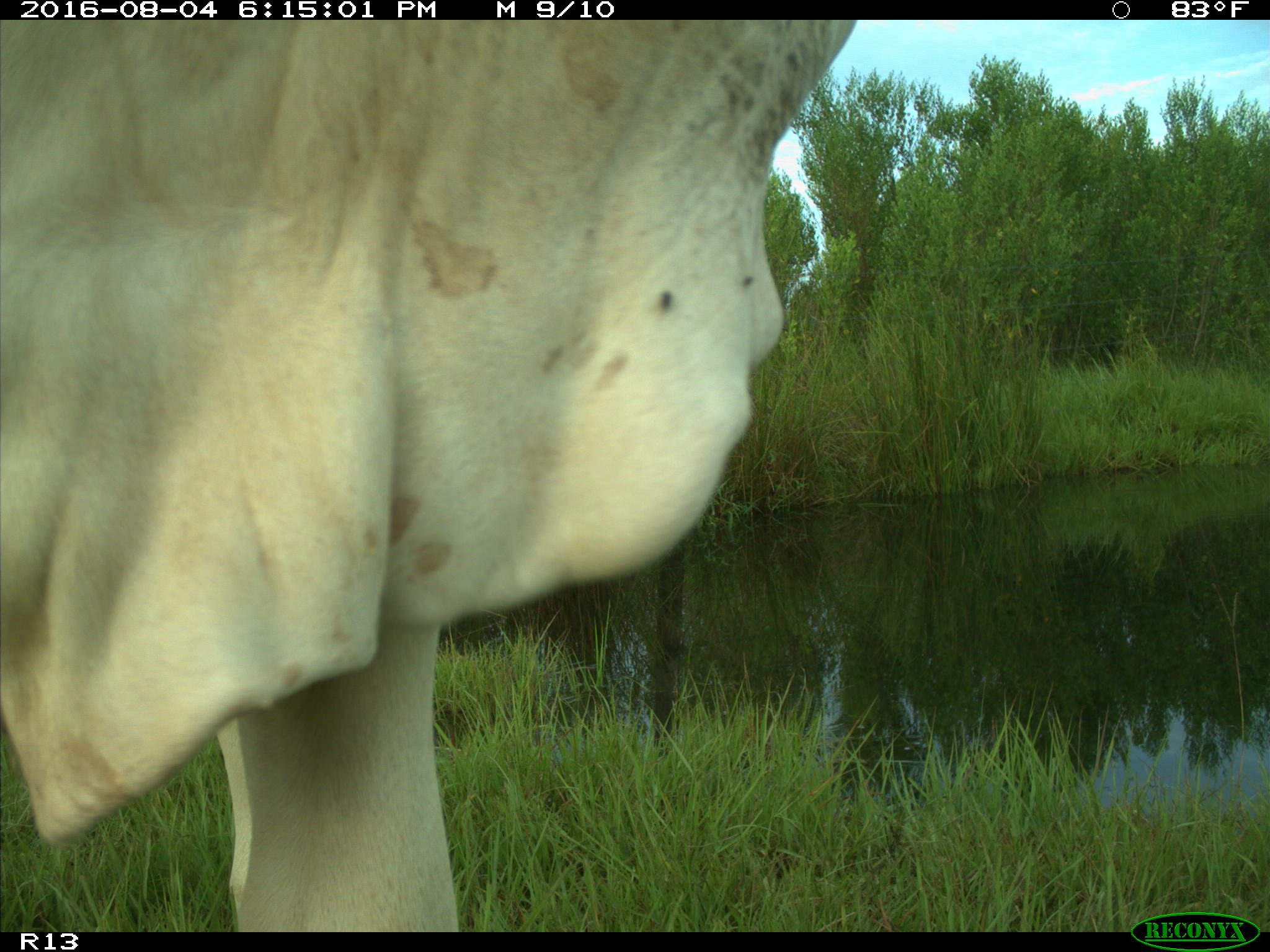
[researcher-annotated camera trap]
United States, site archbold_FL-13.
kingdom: Animalia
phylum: Chordata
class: Mammalia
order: Artiodactyla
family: Bovidae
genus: Bos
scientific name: Bos taurus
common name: domestic cow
Bos taurus (domestic cow).